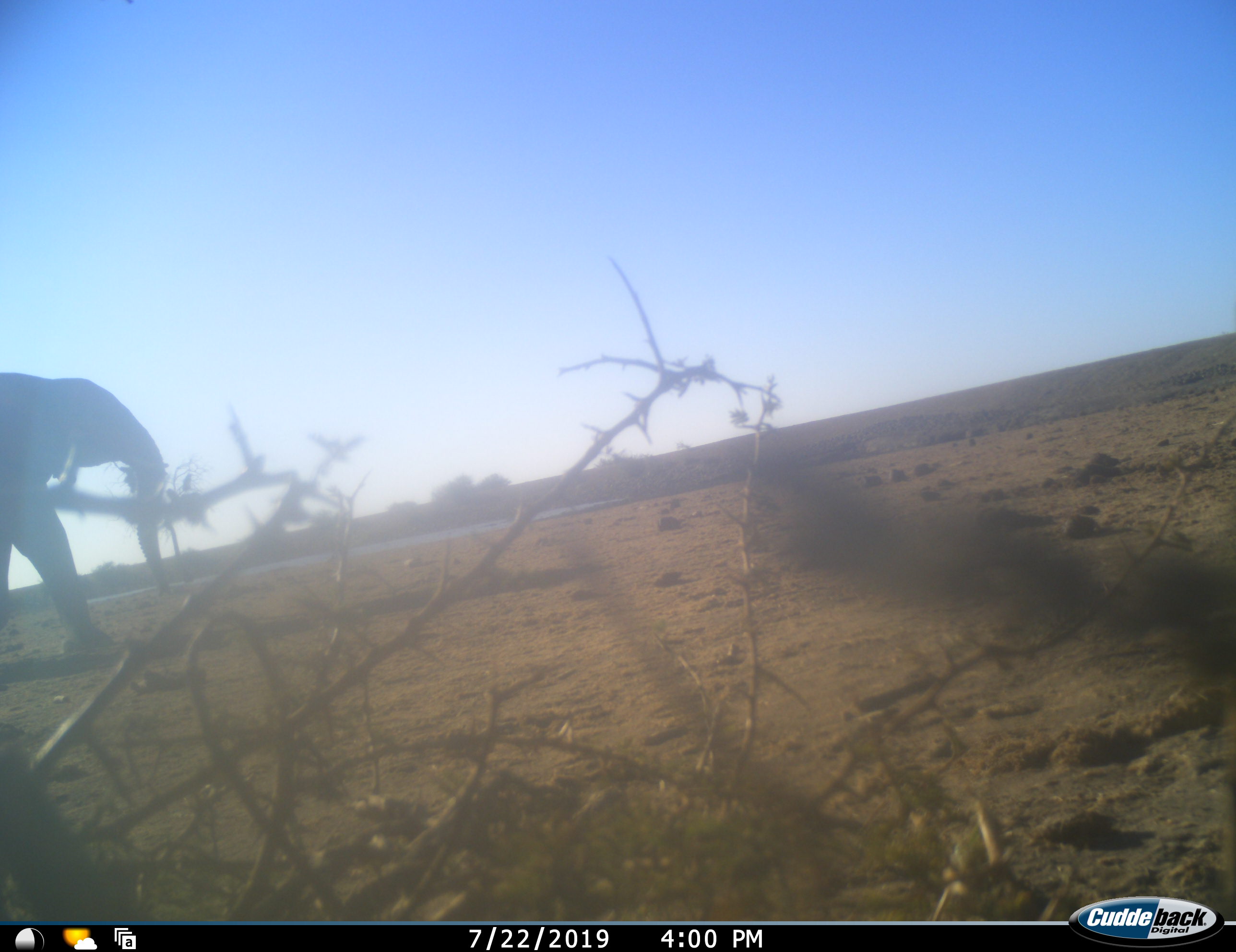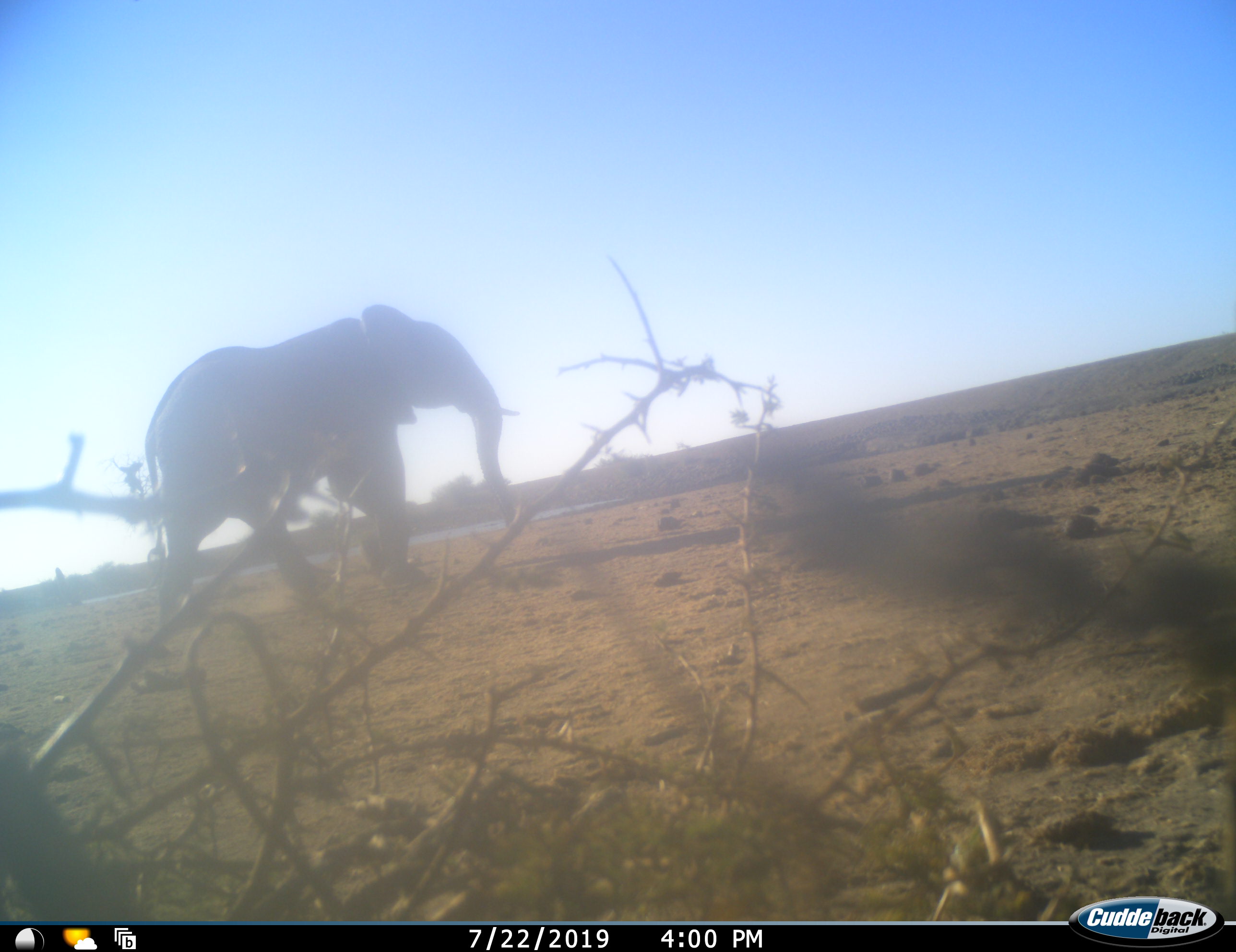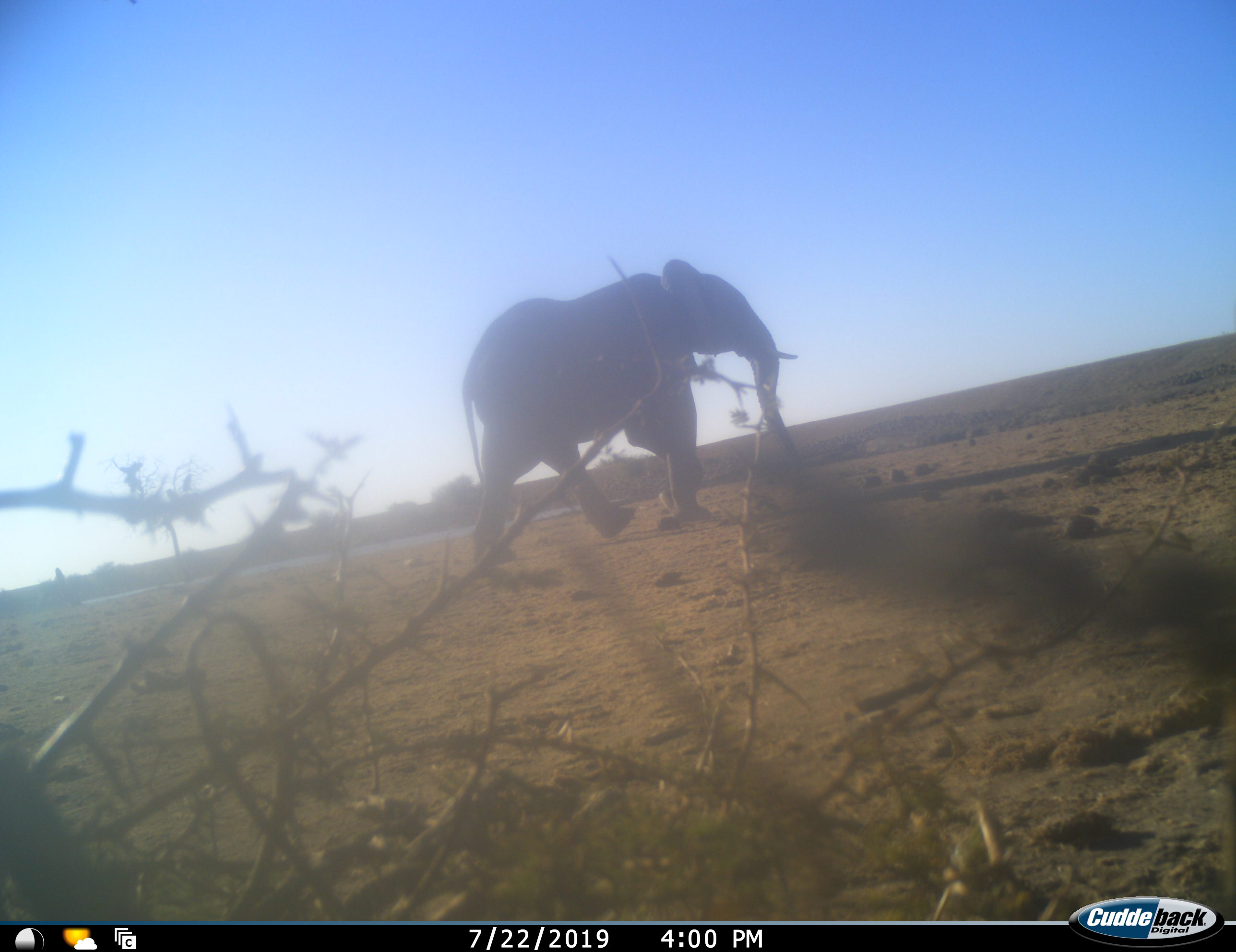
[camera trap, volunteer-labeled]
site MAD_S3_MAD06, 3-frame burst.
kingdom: Animalia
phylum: Chordata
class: Mammalia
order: Proboscidea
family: Elephantidae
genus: Loxodonta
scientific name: Loxodonta africana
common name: african bush elephant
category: elephant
Elephant (african bush elephant) (Loxodonta africana), count 1. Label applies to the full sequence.